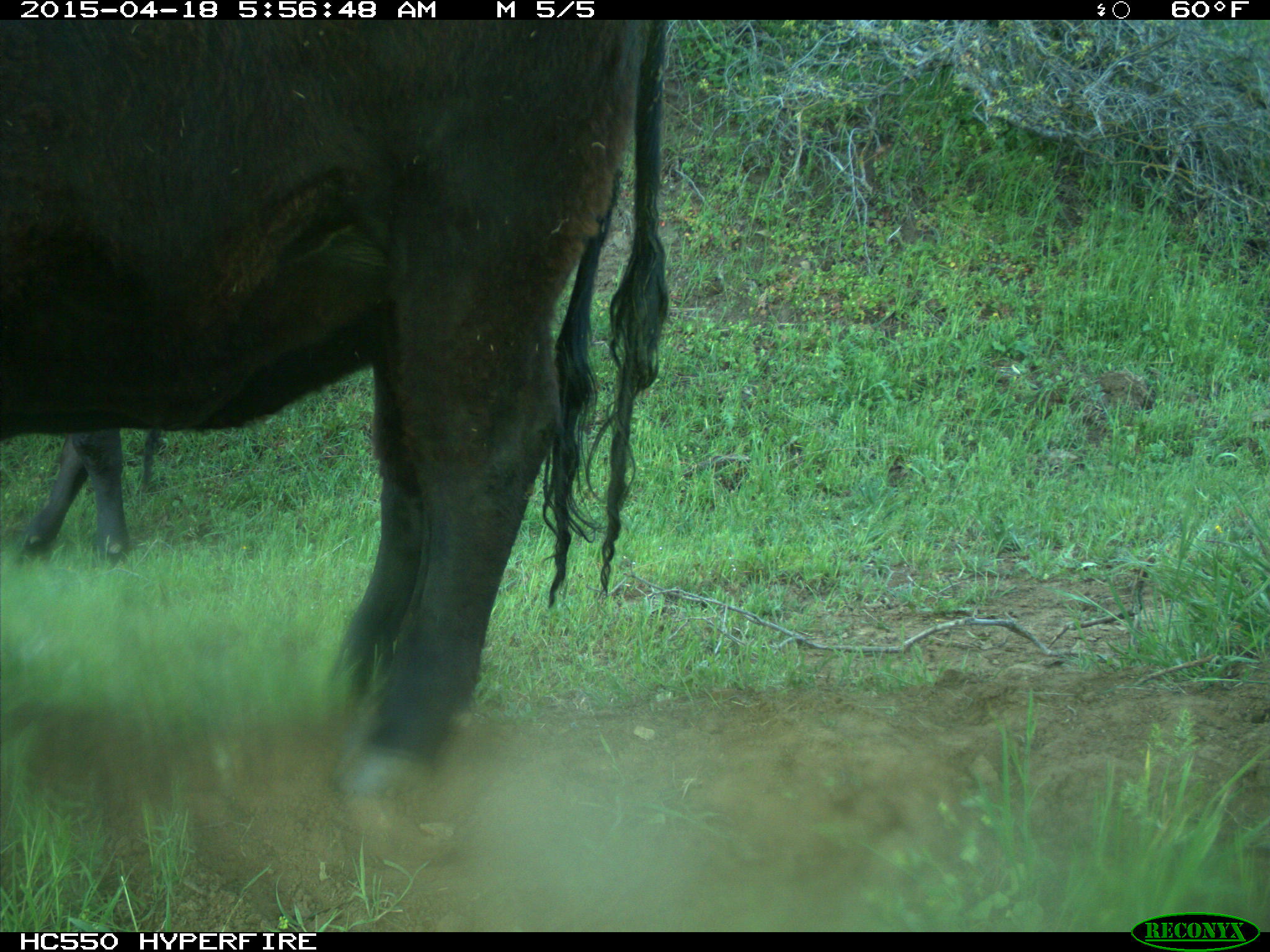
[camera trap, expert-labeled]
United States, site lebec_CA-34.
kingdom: Animalia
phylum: Chordata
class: Mammalia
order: Artiodactyla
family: Bovidae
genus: Bos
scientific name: Bos taurus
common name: domestic cow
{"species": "Bos taurus (domestic cow)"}